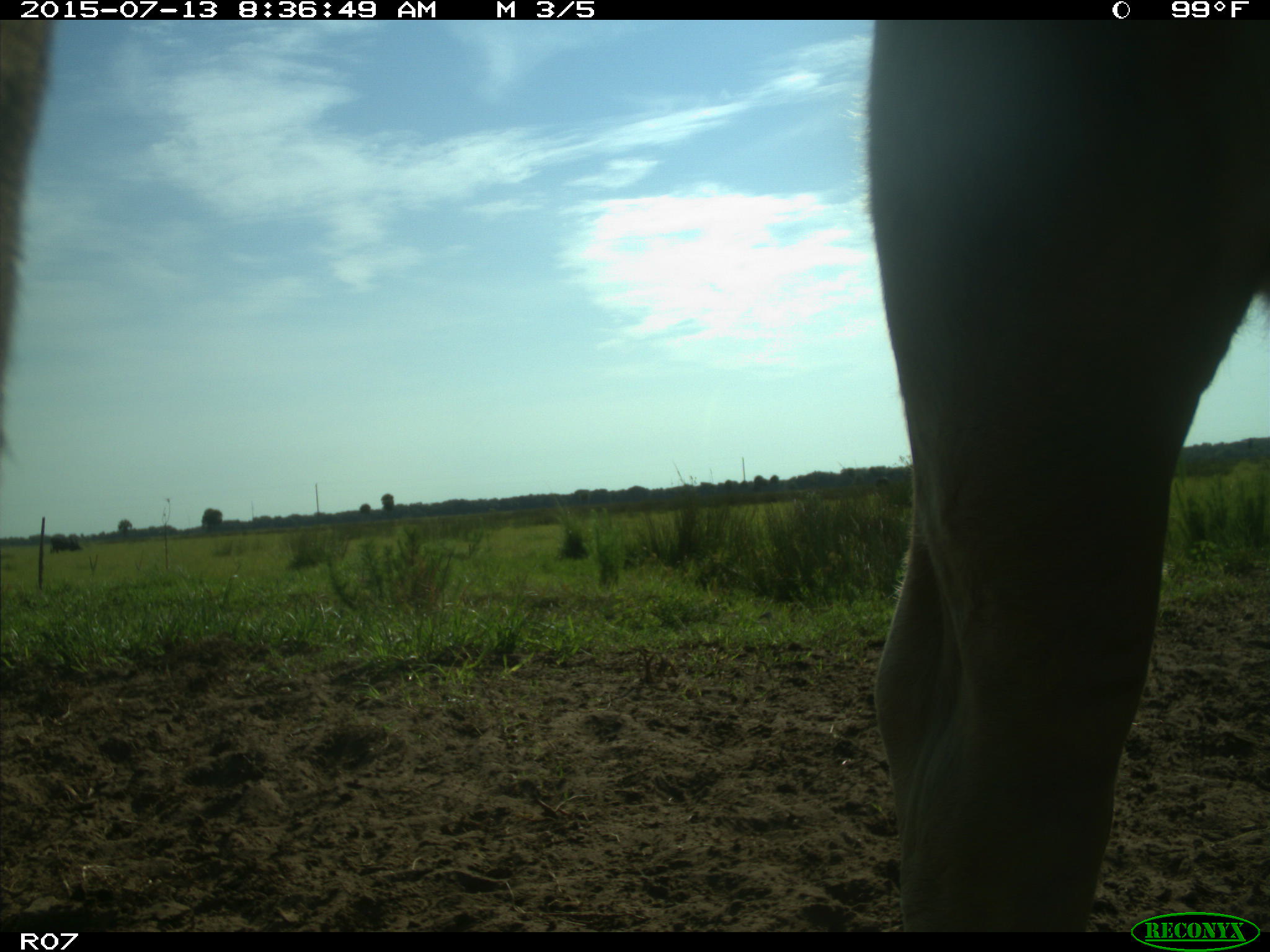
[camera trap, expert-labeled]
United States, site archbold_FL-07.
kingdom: Animalia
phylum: Chordata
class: Mammalia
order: Artiodactyla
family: Bovidae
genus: Bos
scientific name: Bos taurus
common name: domestic cow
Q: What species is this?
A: Bos taurus (domestic cow).